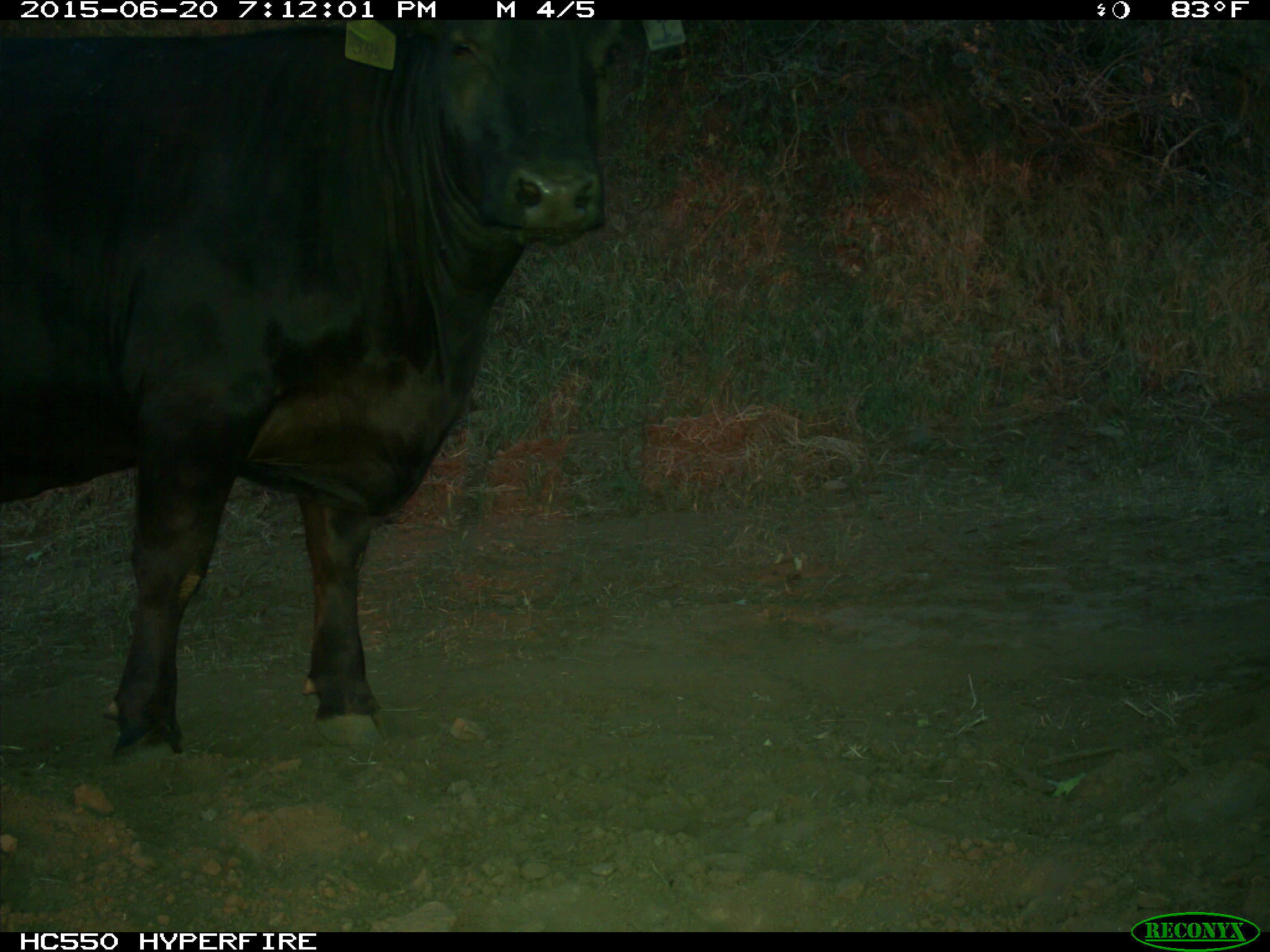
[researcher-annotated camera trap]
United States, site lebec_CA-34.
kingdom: Animalia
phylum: Chordata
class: Mammalia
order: Artiodactyla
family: Bovidae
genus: Bos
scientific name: Bos taurus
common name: domestic cow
Bos taurus (domestic cow).